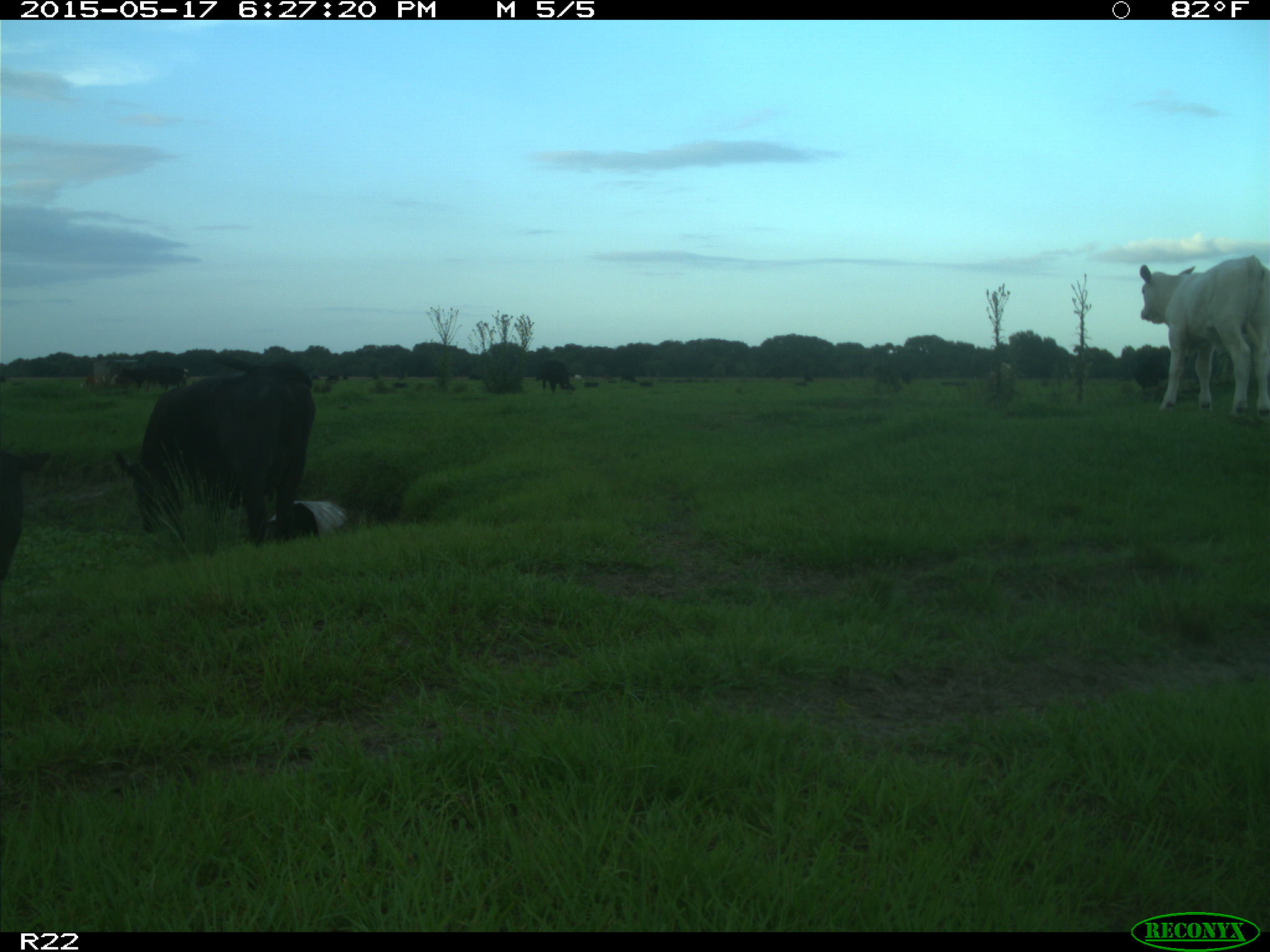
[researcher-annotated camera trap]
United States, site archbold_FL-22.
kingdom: Animalia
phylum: Chordata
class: Mammalia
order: Artiodactyla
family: Bovidae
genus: Bos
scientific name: Bos taurus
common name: domestic cow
Bos taurus (domestic cow).